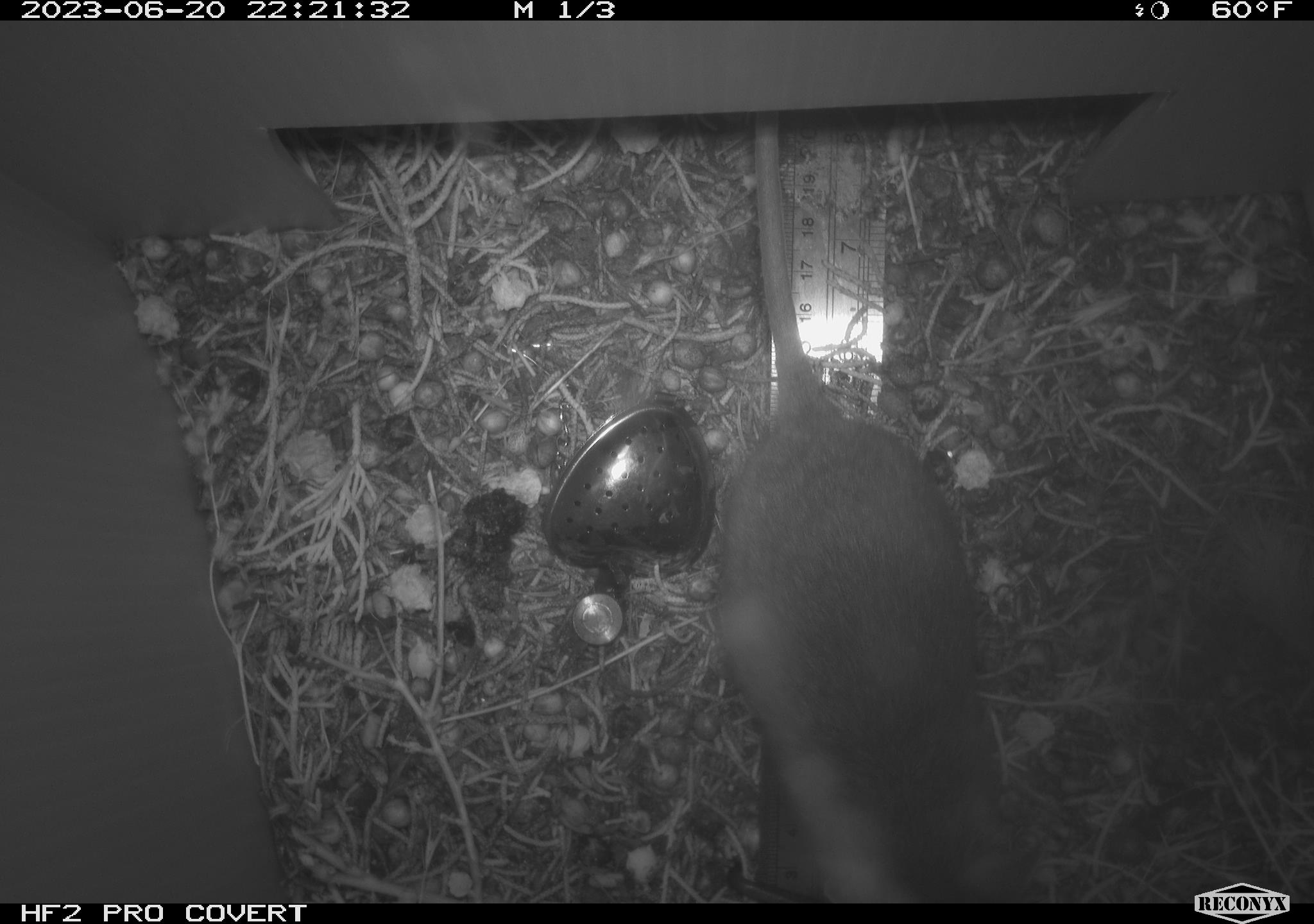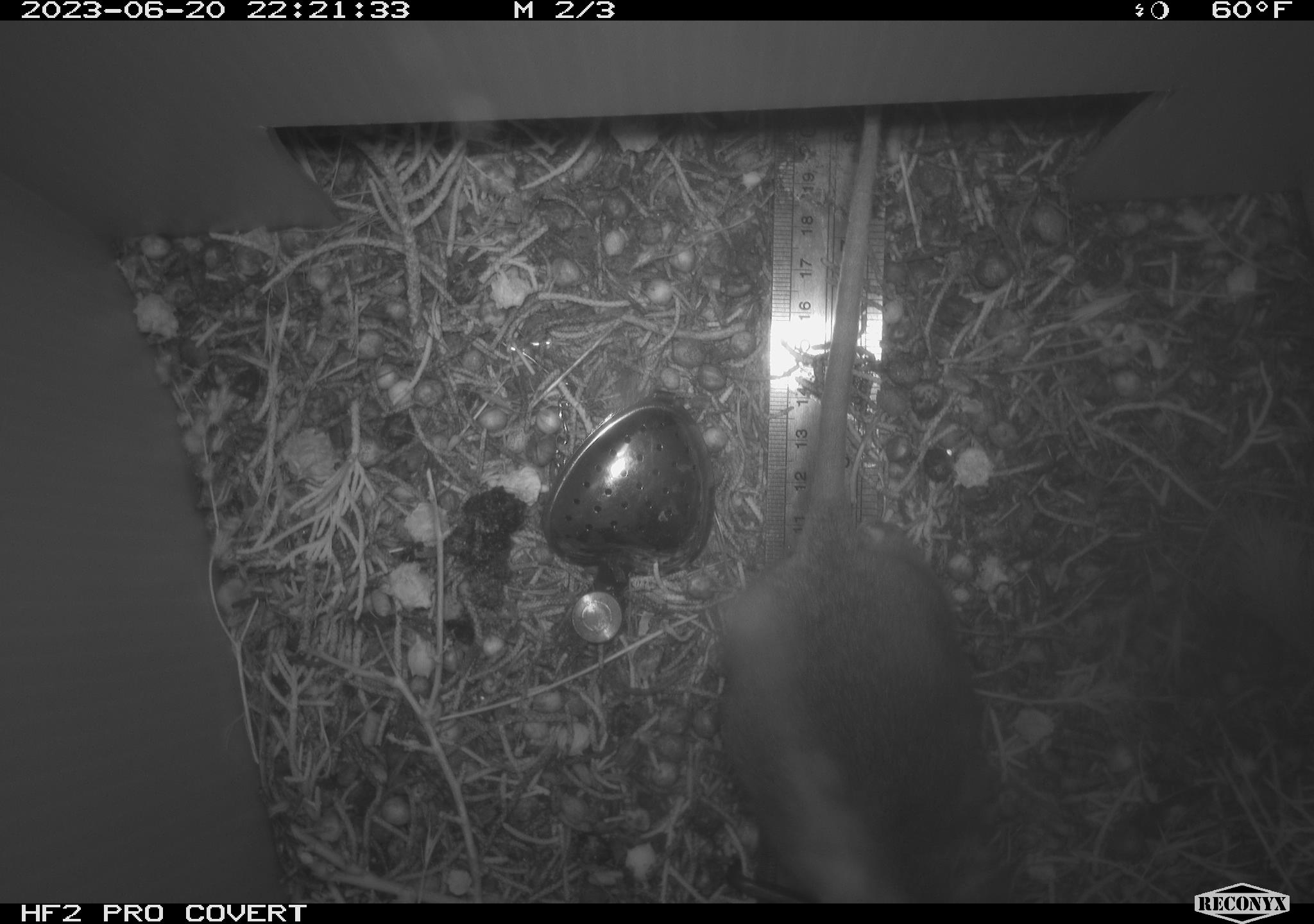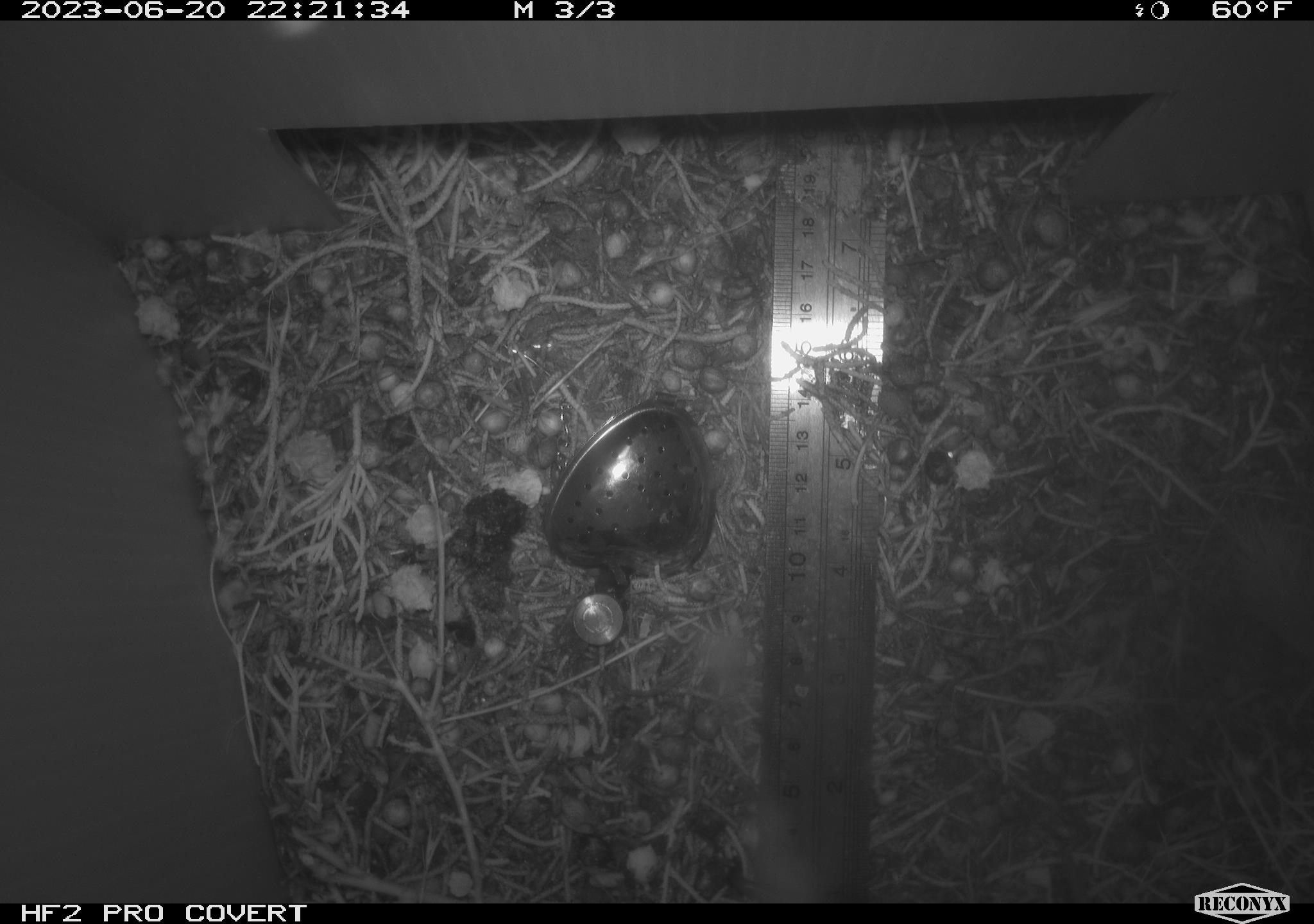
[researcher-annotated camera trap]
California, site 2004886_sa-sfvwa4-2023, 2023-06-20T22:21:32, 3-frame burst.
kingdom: Animalia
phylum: Chordata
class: Mammalia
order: Rodentia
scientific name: Rodentia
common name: mouse species